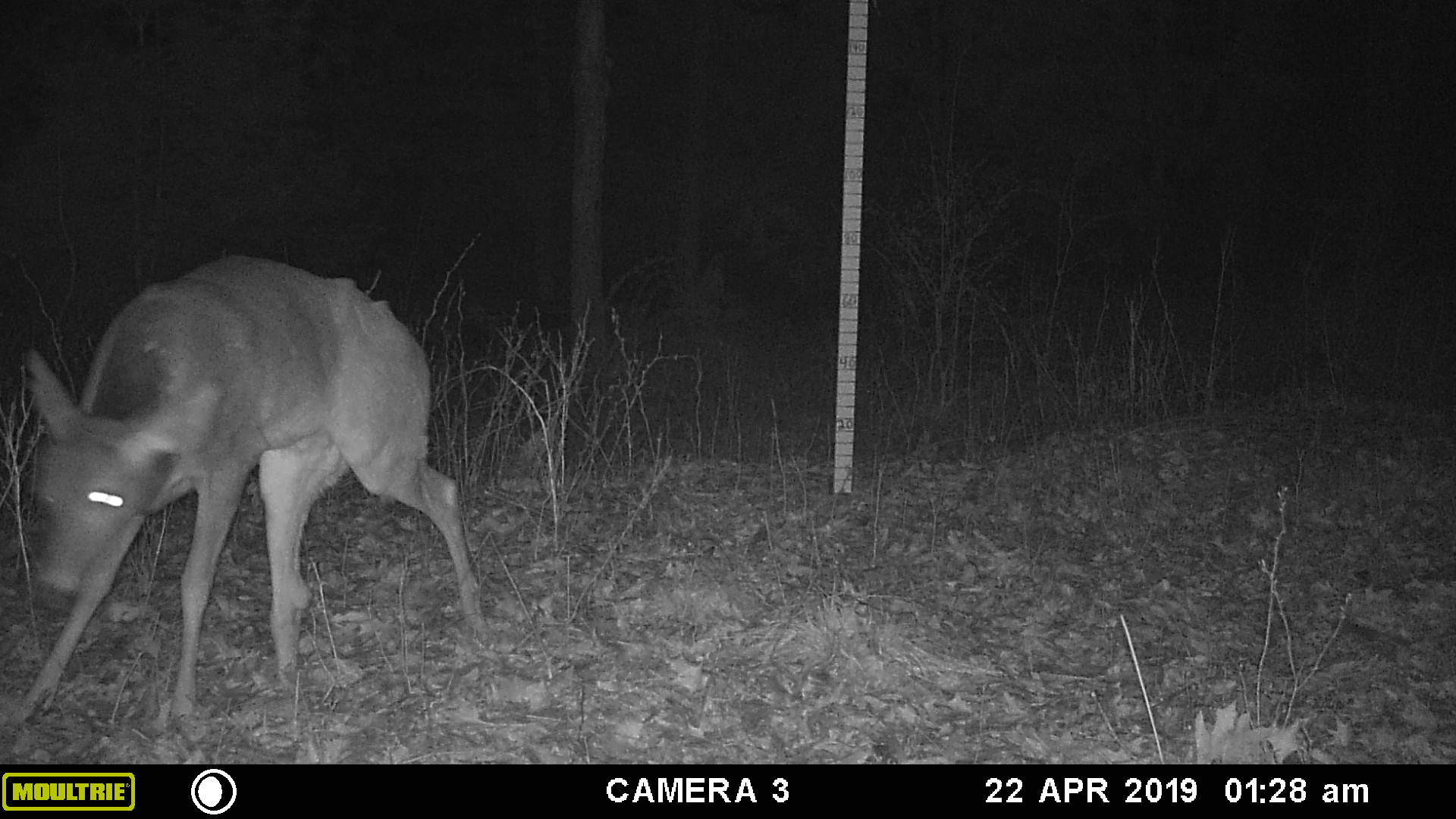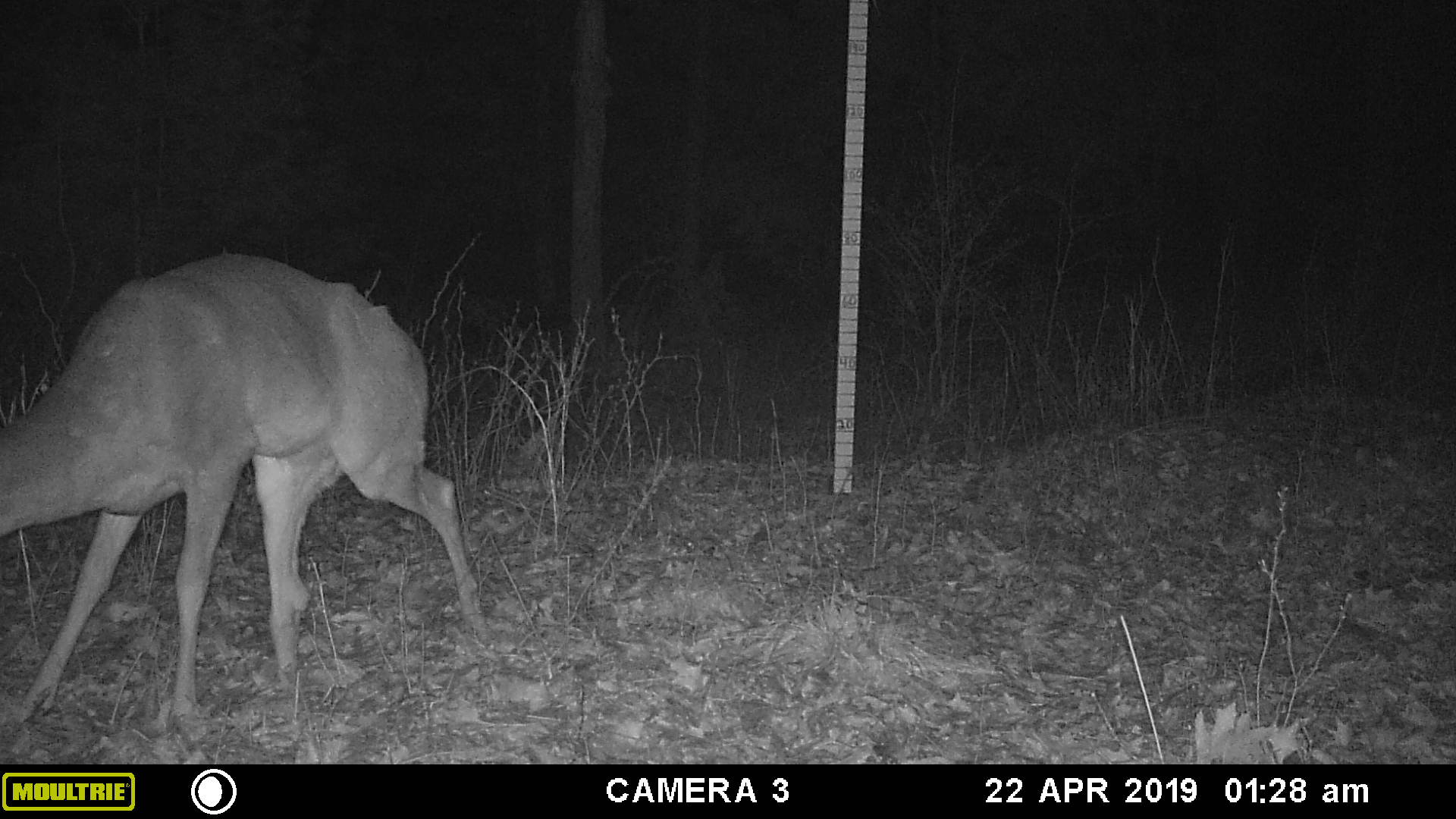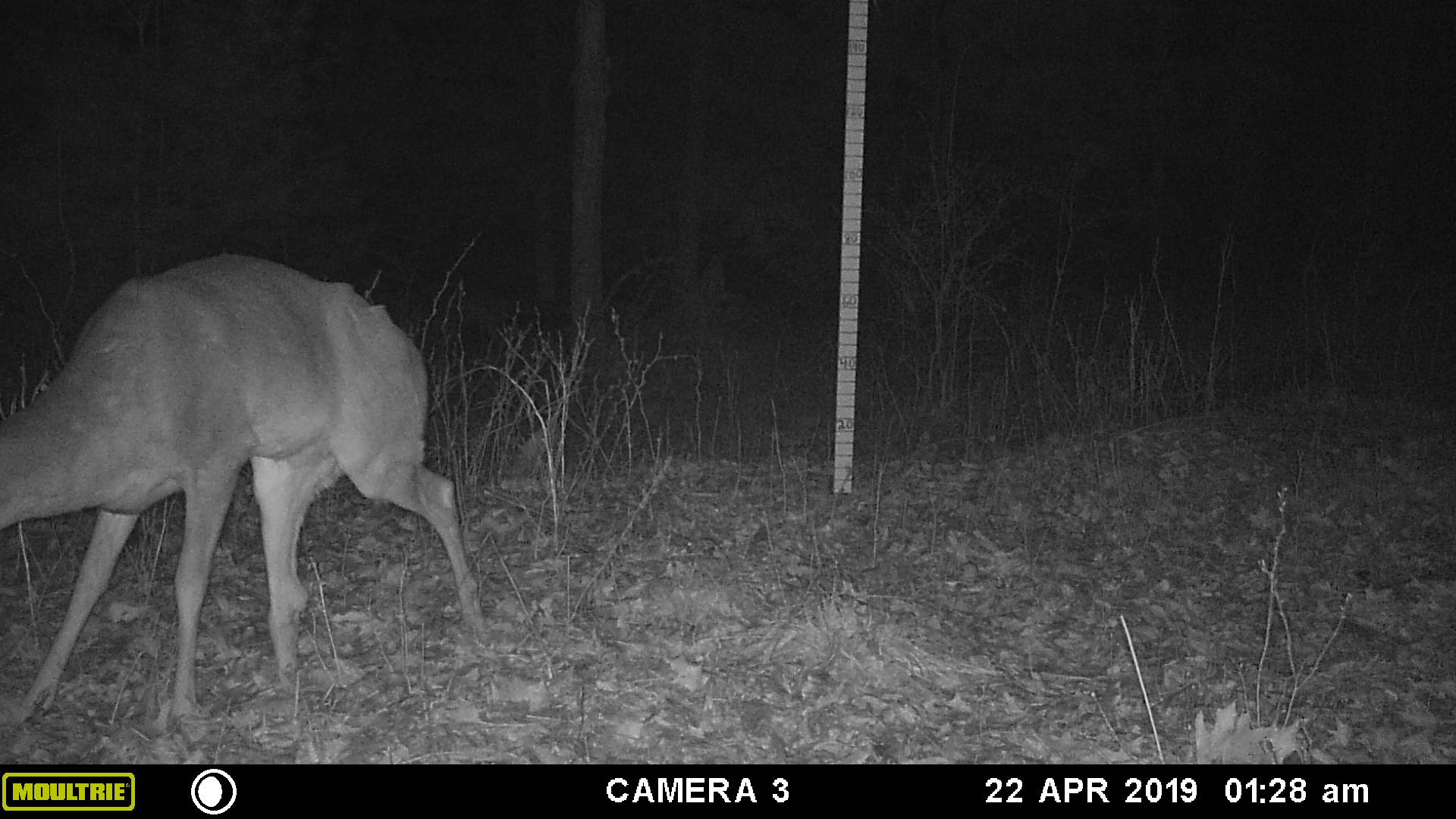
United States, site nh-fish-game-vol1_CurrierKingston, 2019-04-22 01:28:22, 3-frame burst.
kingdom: Animalia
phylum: Chordata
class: Mammalia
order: Artiodactyla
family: Cervidae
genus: Odocoileus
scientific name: Odocoileus virginianus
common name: white-tailed deer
White-tailed deer (Odocoileus virginianus).